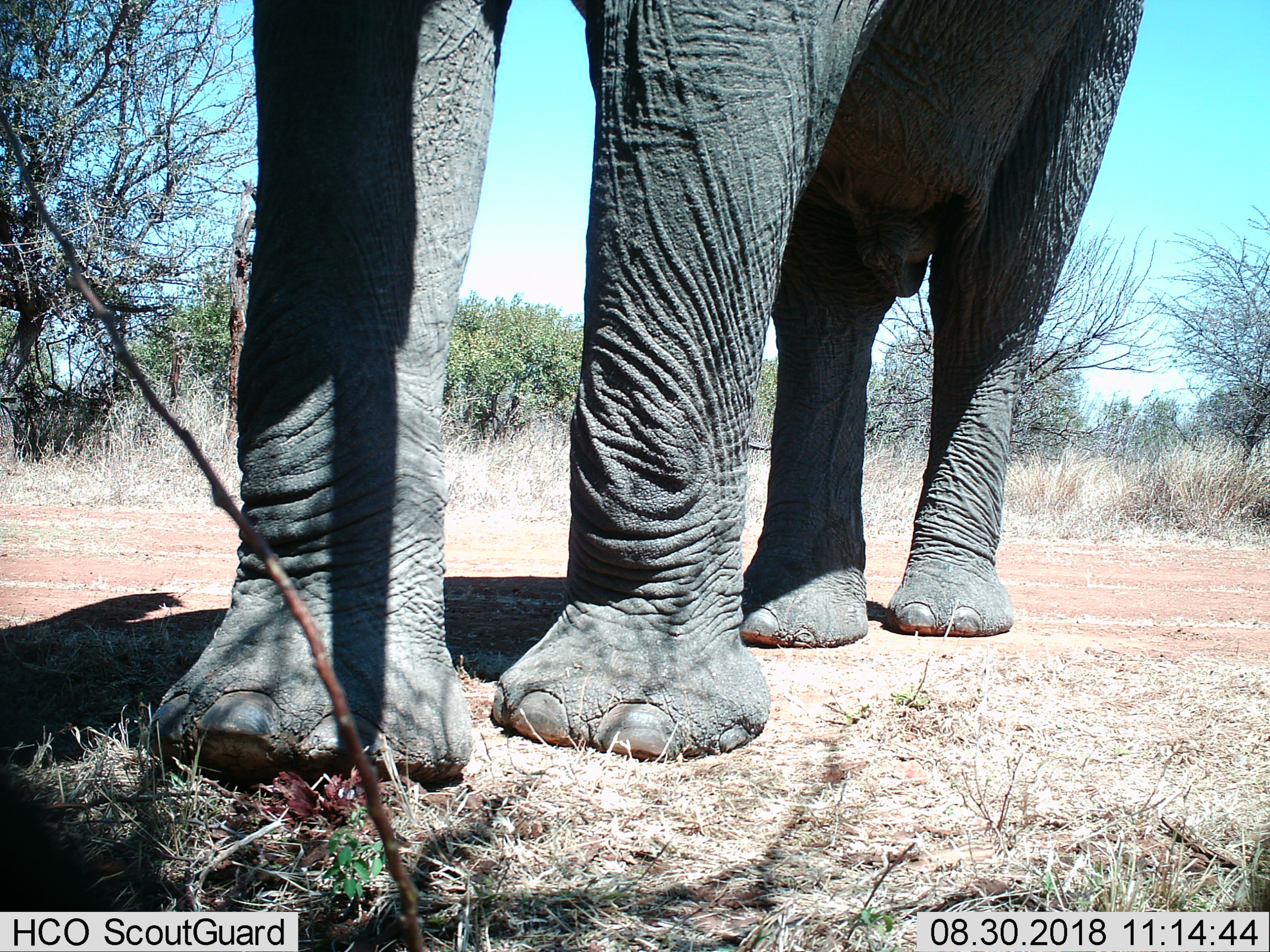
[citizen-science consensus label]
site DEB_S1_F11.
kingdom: Animalia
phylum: Chordata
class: Mammalia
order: Proboscidea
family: Elephantidae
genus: Loxodonta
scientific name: Loxodonta africana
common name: african bush elephant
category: elephant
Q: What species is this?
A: Elephant (african bush elephant) (Loxodonta africana).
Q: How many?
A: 1.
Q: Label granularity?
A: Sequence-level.